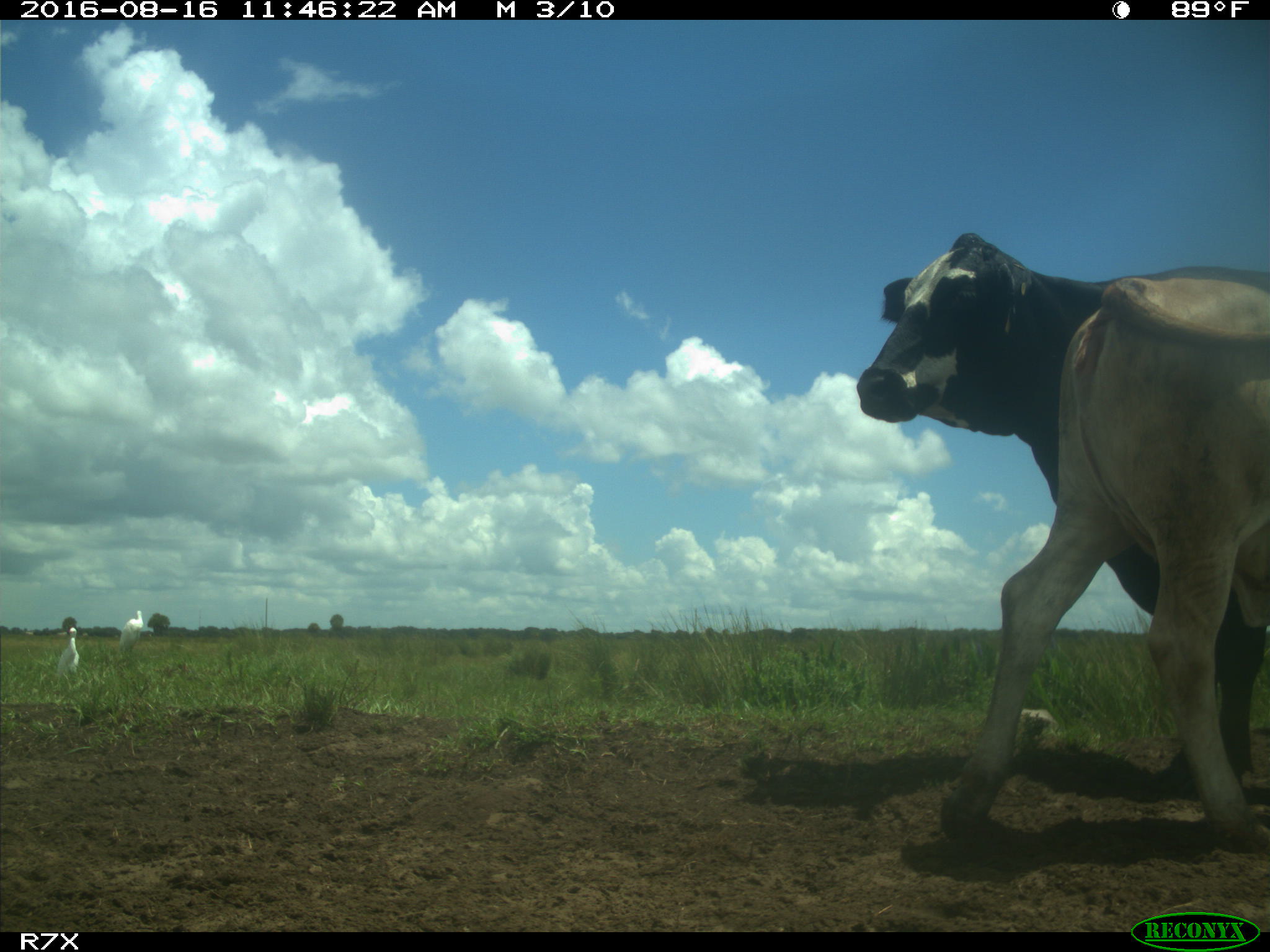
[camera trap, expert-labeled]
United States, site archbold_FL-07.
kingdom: Animalia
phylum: Chordata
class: Mammalia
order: Artiodactyla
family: Bovidae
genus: Bos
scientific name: Bos taurus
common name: domestic cow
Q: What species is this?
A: Bos taurus (domestic cow).